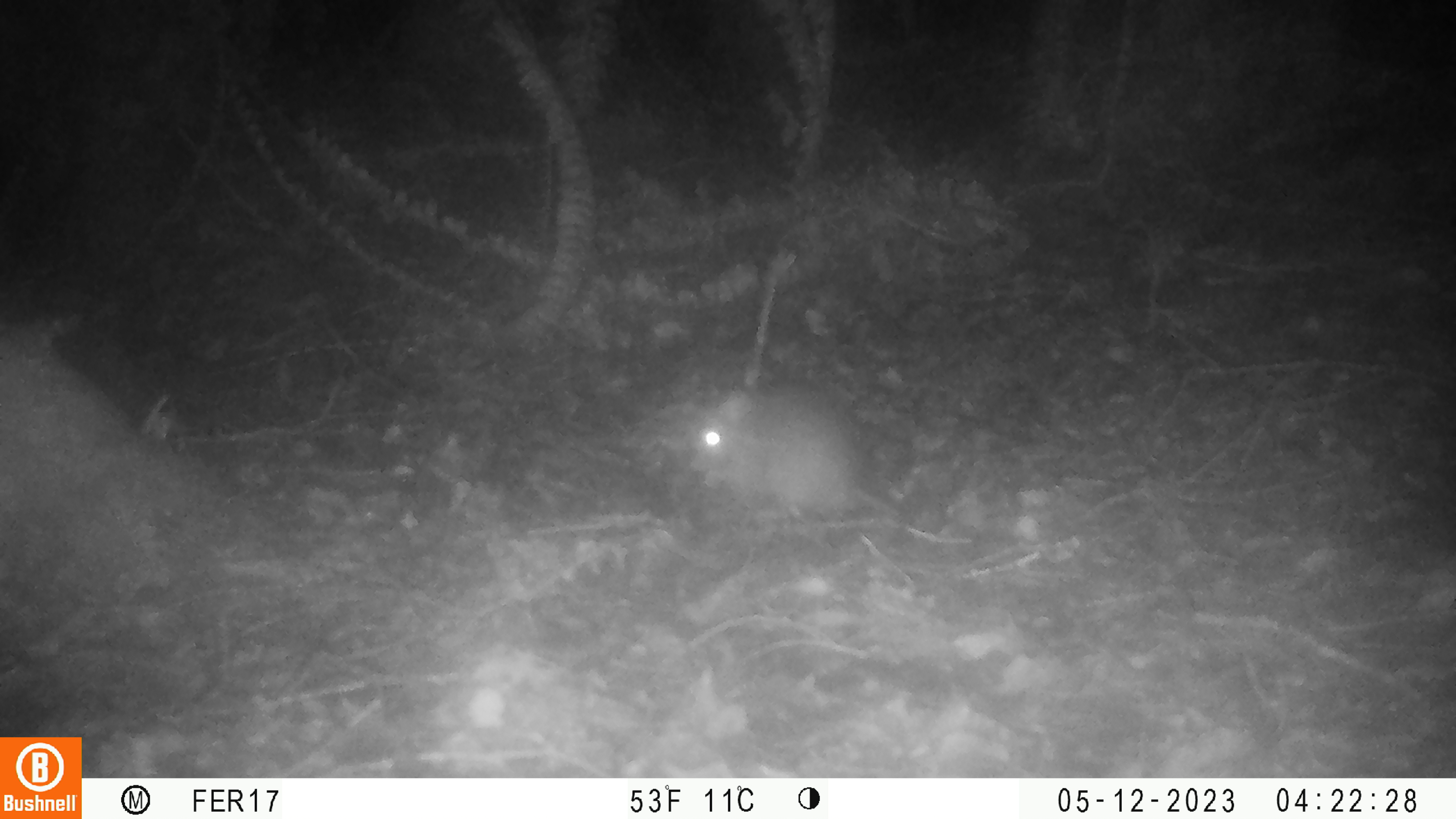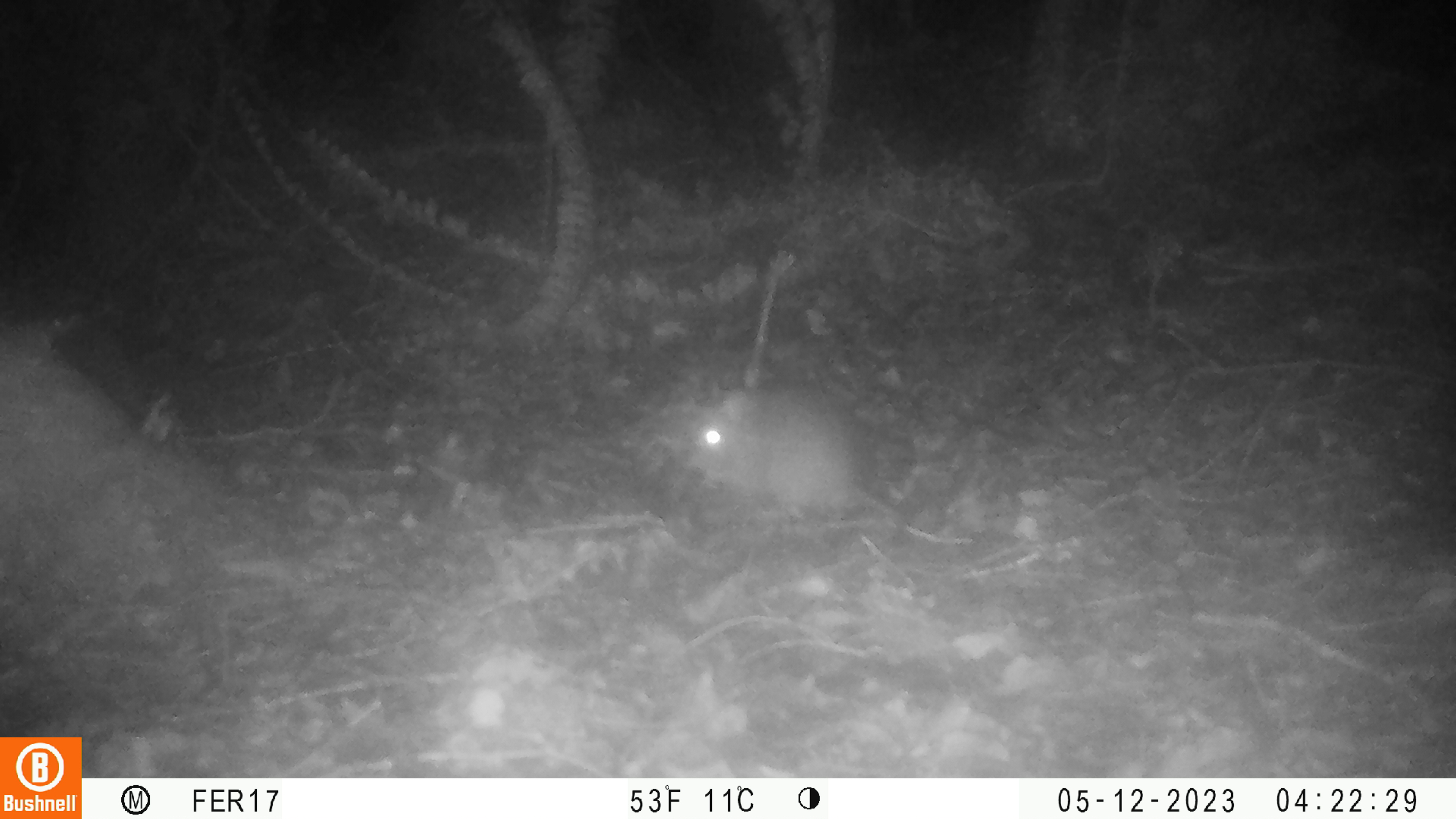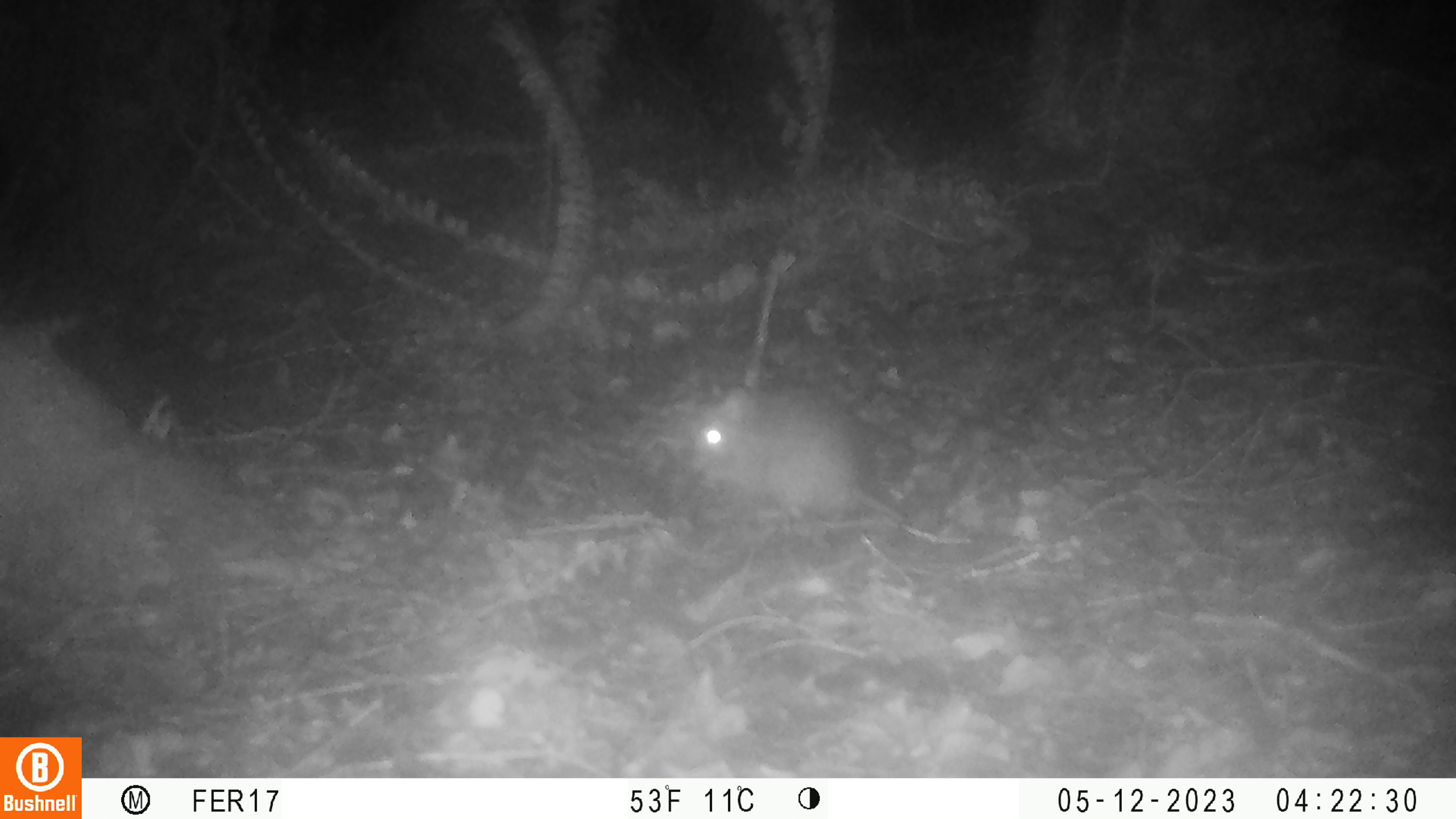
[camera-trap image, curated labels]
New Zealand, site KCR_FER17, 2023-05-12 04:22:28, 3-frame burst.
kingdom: Animalia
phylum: Chordata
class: Mammalia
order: Rodentia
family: Muridae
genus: Rattus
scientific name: Rattus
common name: rat